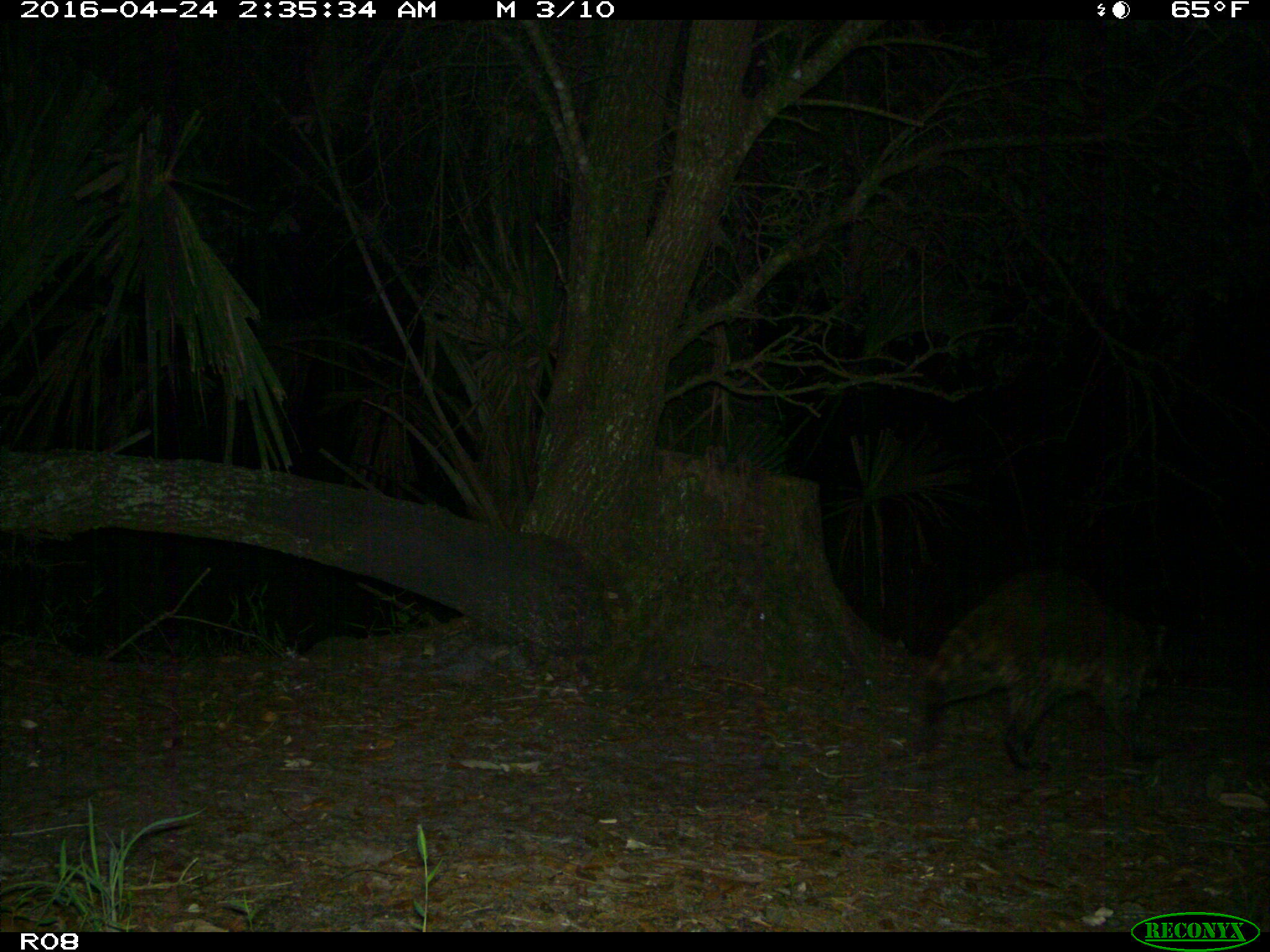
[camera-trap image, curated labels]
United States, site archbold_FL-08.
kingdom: Animalia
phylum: Chordata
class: Mammalia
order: Carnivora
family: Procyonidae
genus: Procyon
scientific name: Procyon lotor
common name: common raccoon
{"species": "Procyon lotor (common raccoon)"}